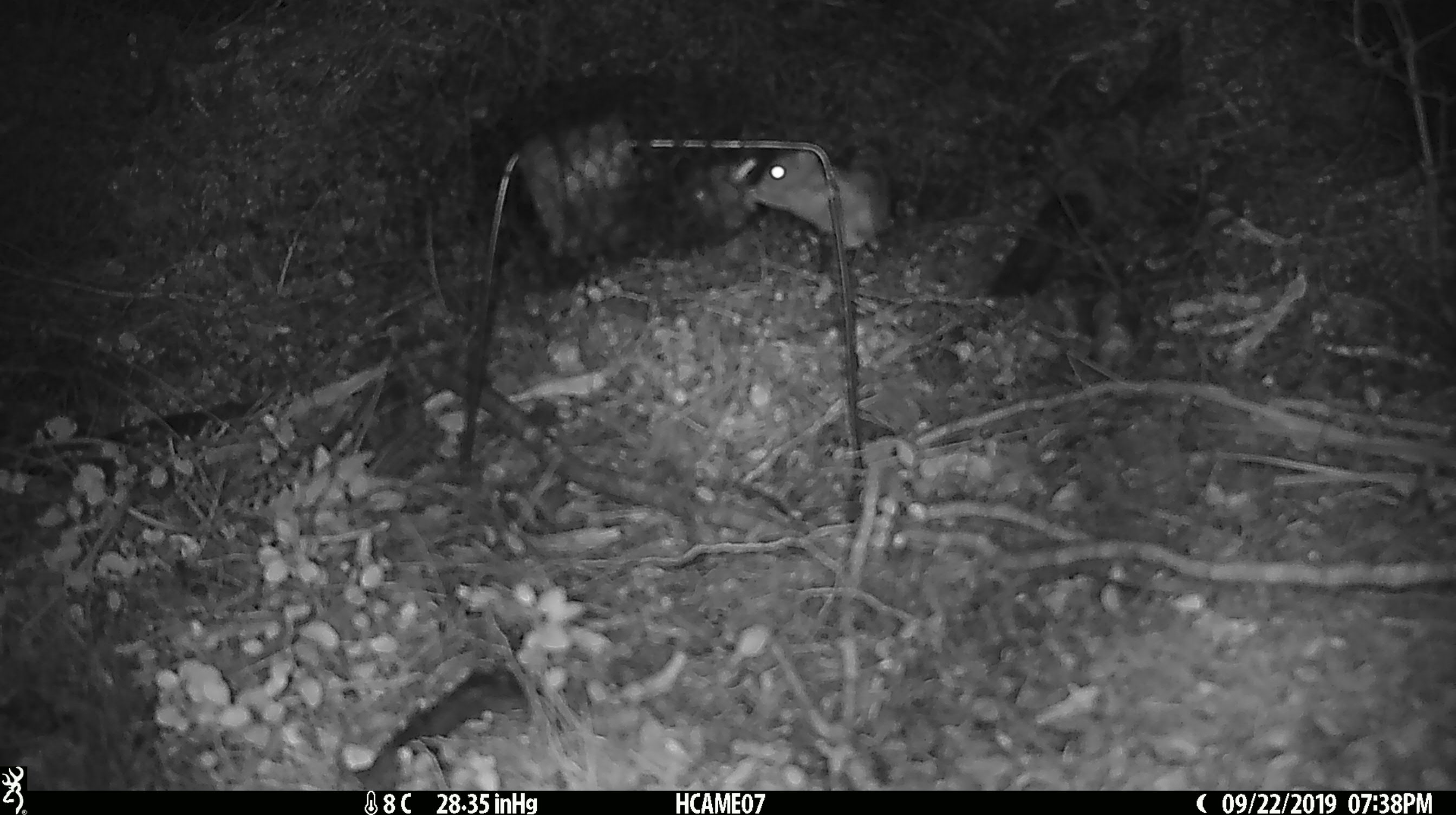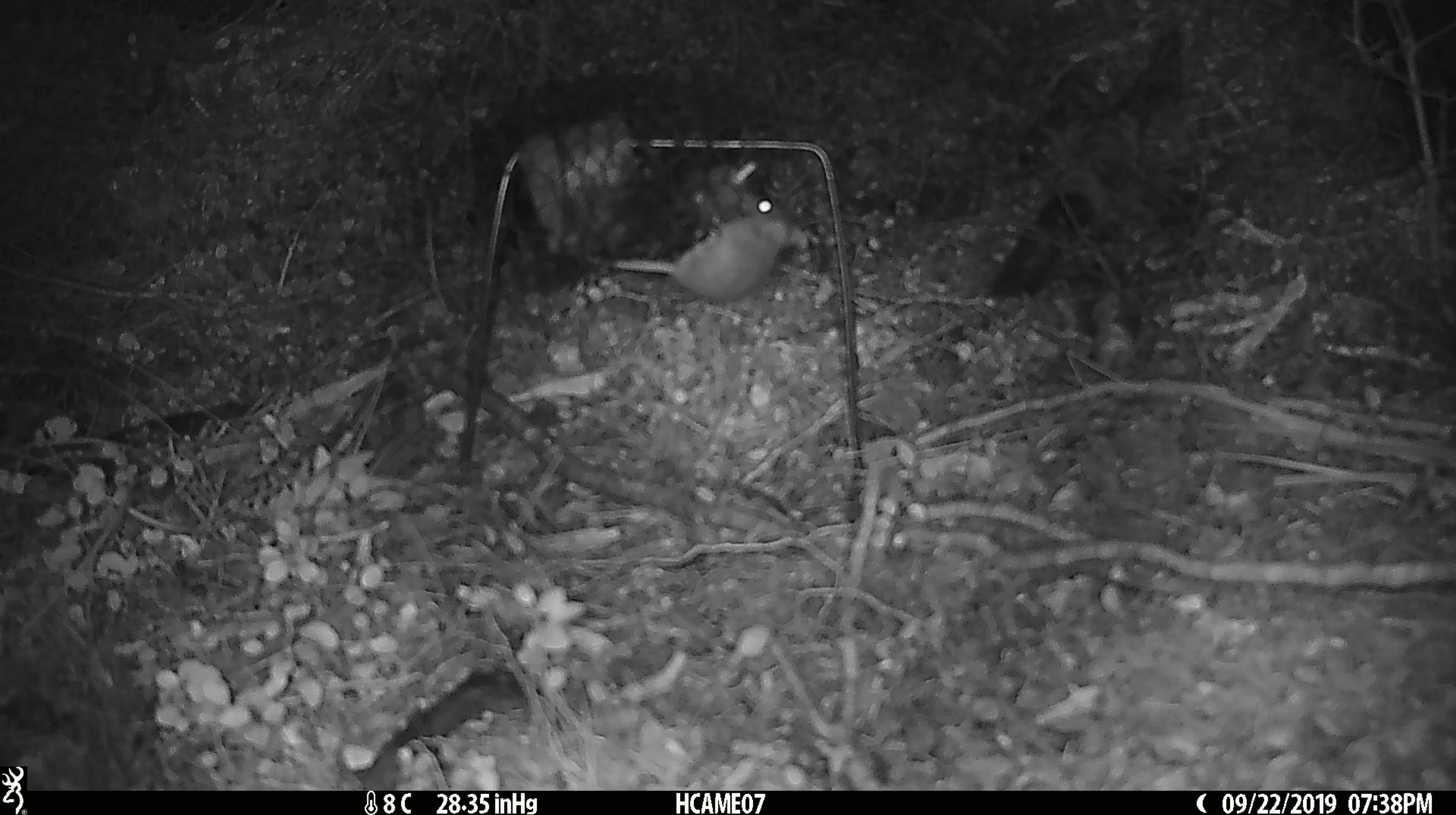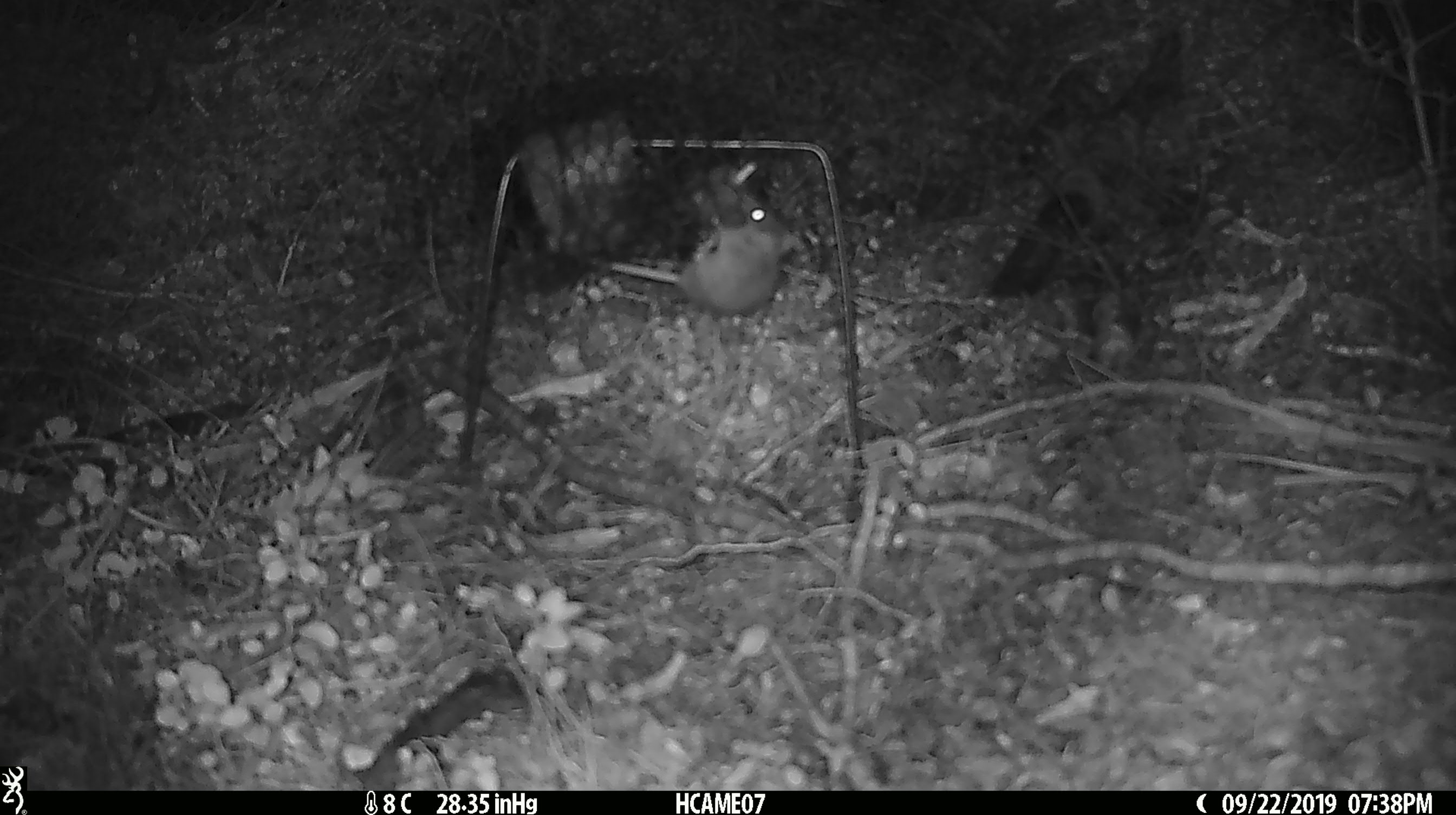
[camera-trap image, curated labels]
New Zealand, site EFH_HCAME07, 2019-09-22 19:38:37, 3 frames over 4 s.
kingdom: Animalia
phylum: Chordata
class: Mammalia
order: Rodentia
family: Muridae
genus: Mus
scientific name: Mus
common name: mouse